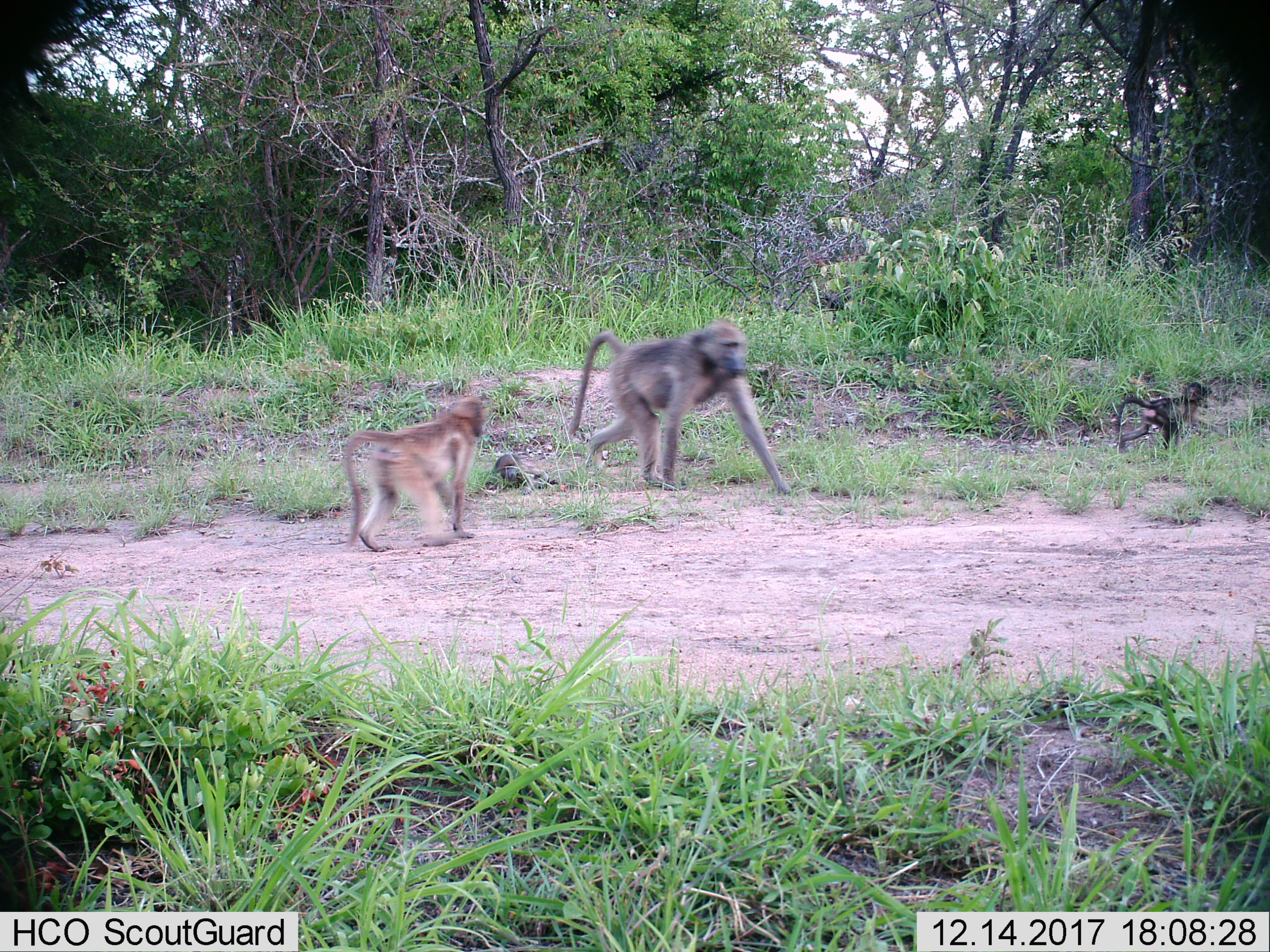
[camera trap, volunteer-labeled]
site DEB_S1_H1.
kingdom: Animalia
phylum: Chordata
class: Mammalia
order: Primates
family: Cercopithecidae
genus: Papio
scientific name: Papio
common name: baboon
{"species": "baboon (Papio)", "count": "3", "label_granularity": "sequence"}